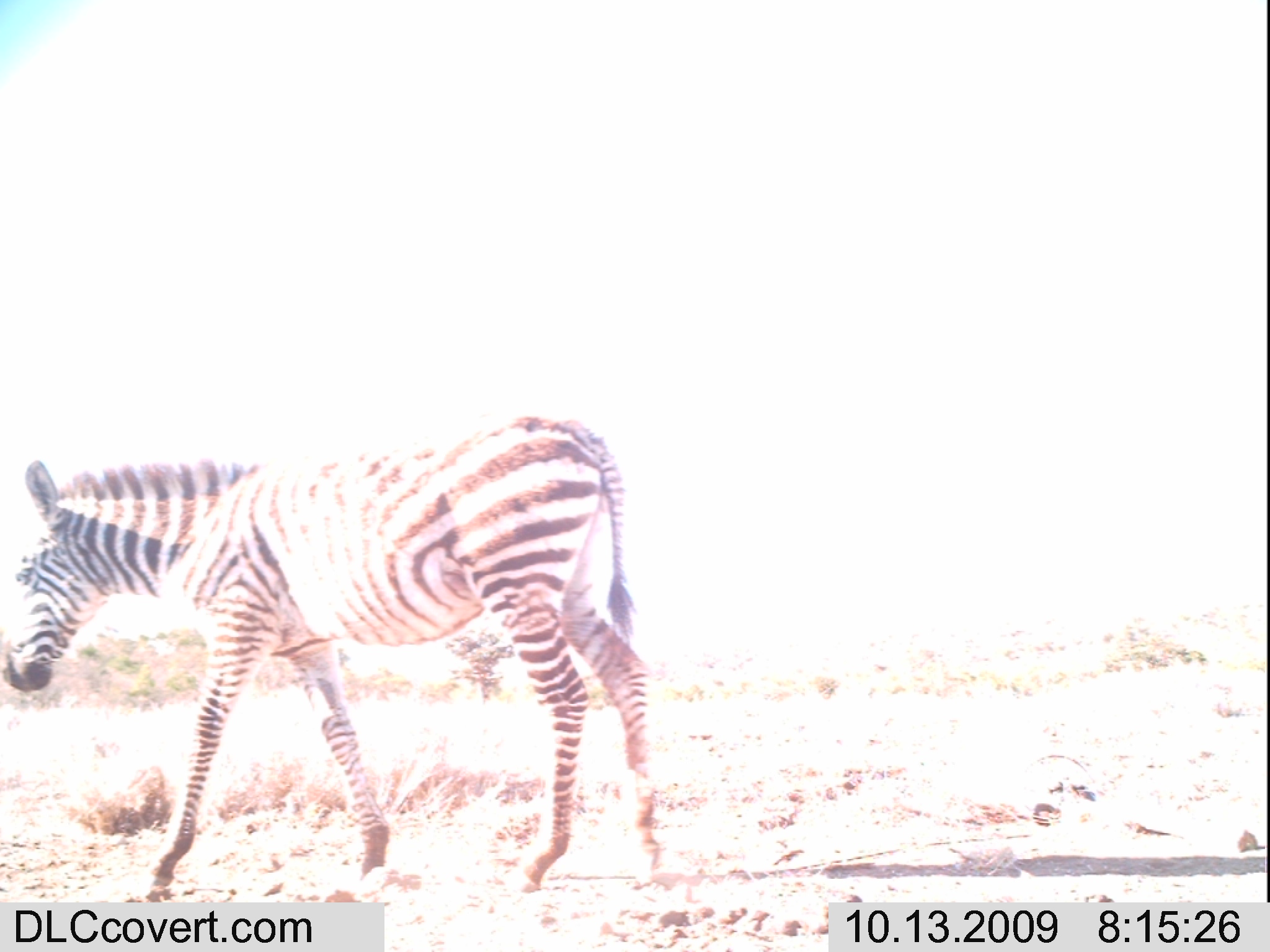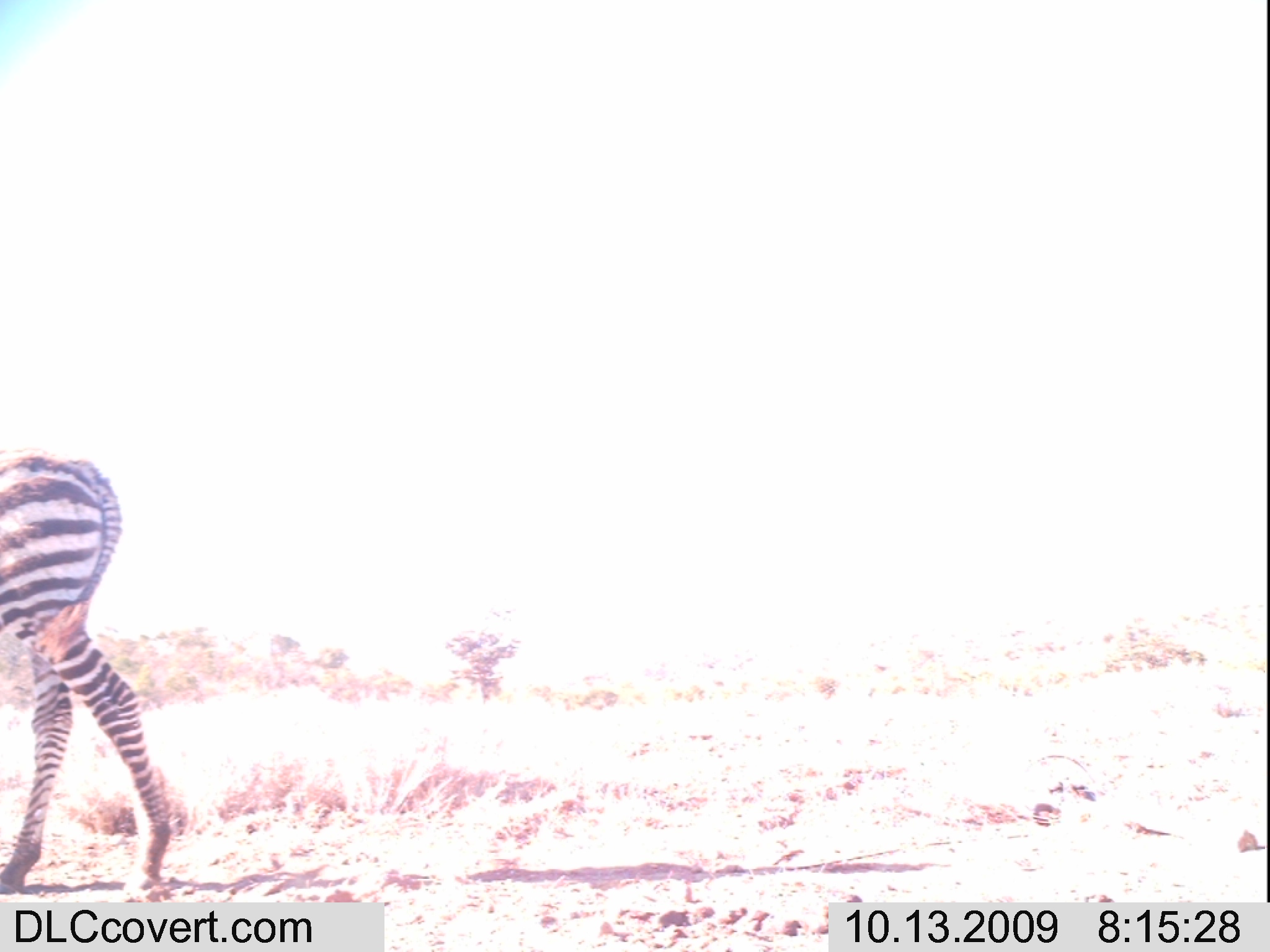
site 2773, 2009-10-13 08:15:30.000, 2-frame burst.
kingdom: Animalia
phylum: Chordata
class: Mammalia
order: Perissodactyla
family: Equidae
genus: Equus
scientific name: Equus quagga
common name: plains zebra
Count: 1.